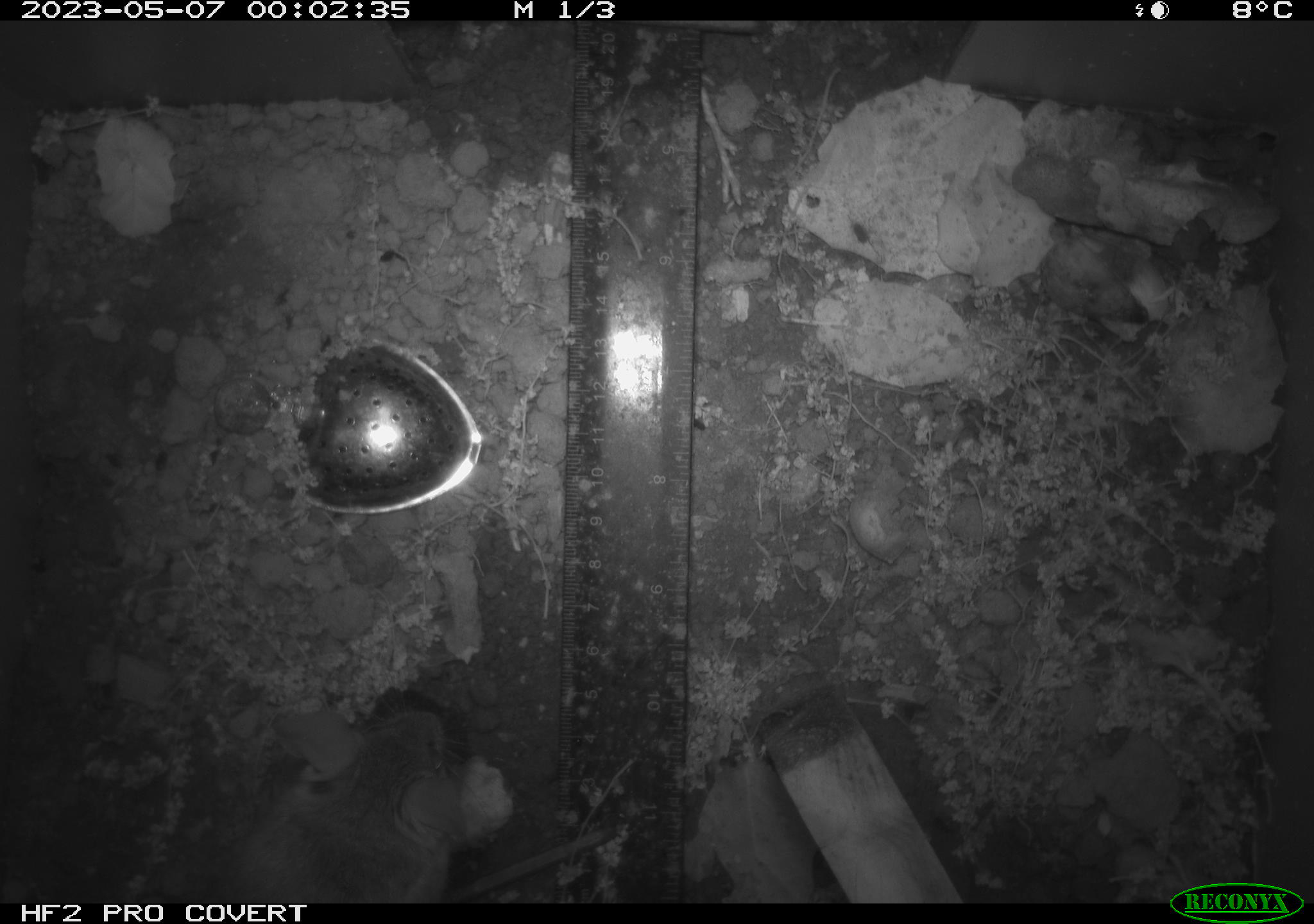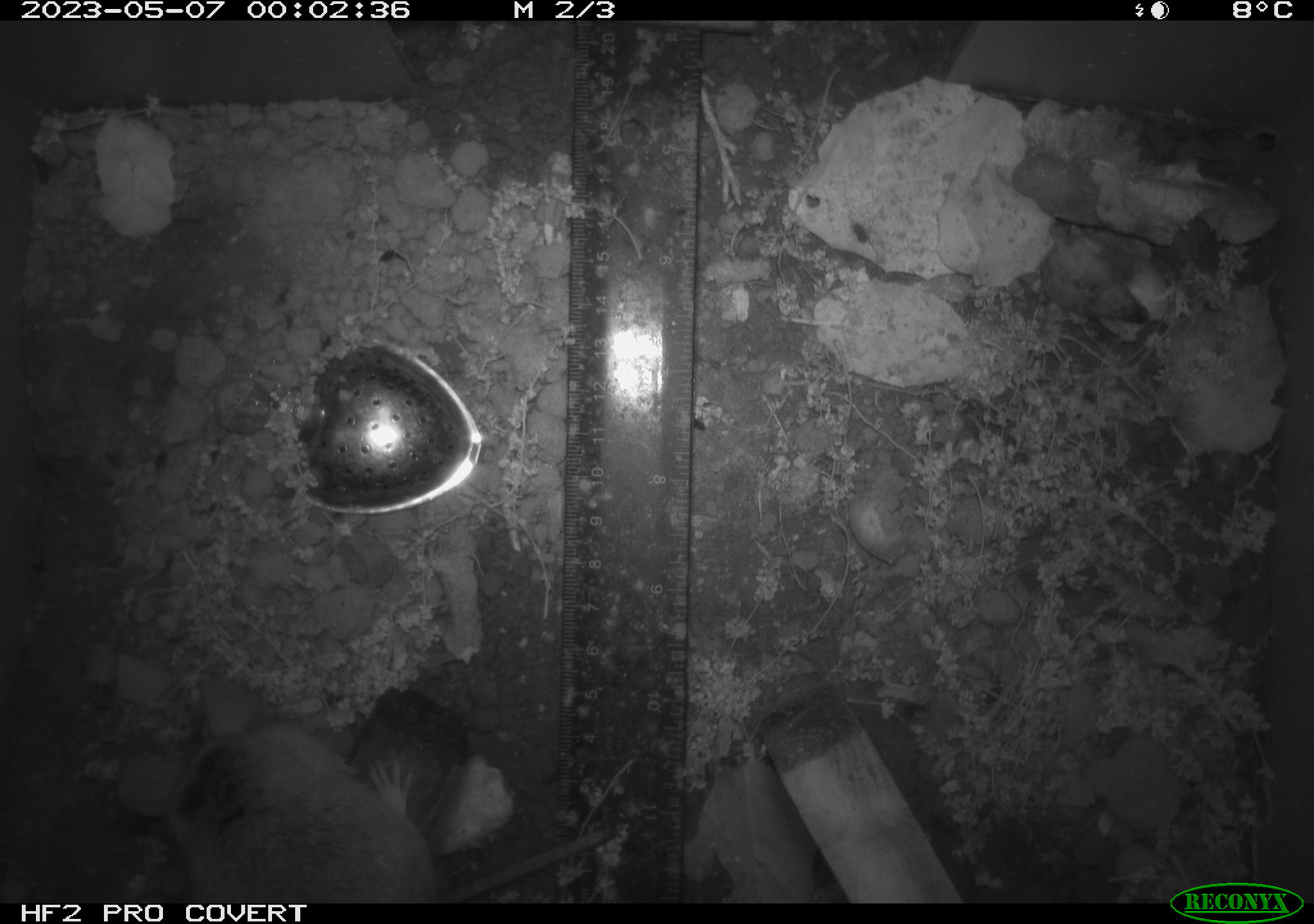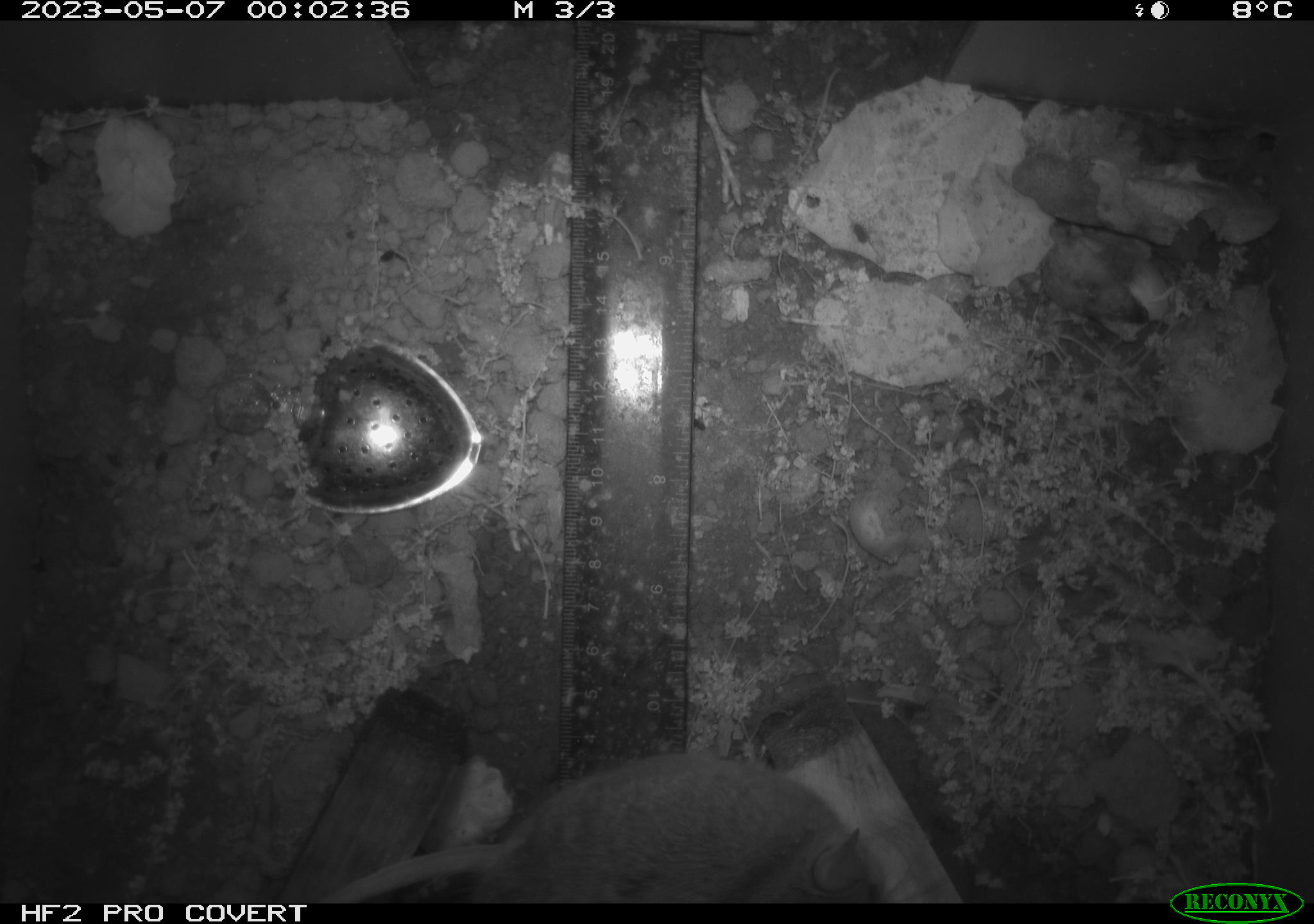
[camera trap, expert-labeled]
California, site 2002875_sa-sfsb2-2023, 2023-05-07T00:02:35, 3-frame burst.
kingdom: Animalia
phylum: Chordata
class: Mammalia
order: Rodentia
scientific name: Rodentia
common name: mouse species